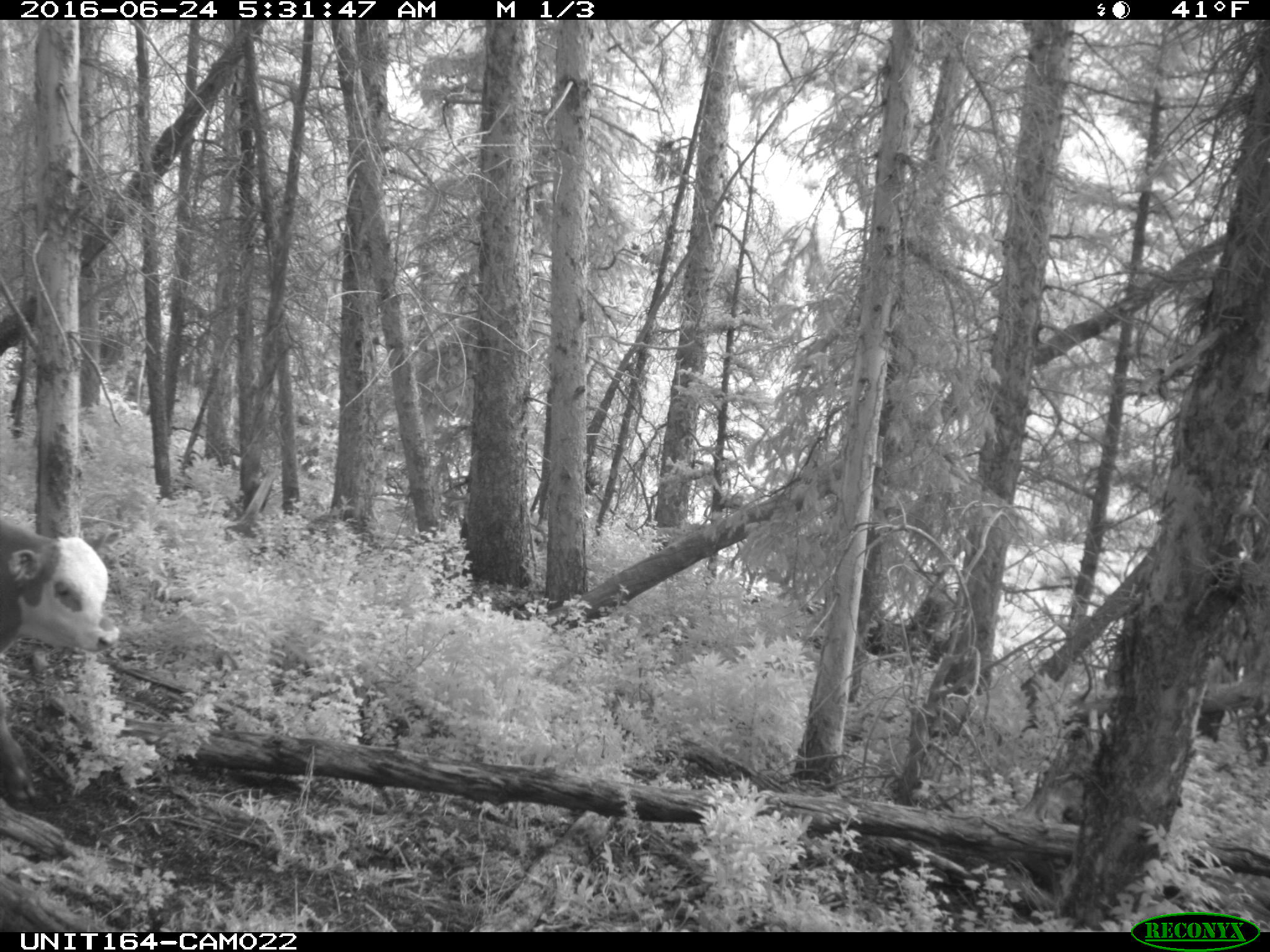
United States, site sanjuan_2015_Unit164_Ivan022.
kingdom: Animalia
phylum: Chordata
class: Mammalia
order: Artiodactyla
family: Bovidae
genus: Bos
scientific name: Bos taurus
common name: domestic cow